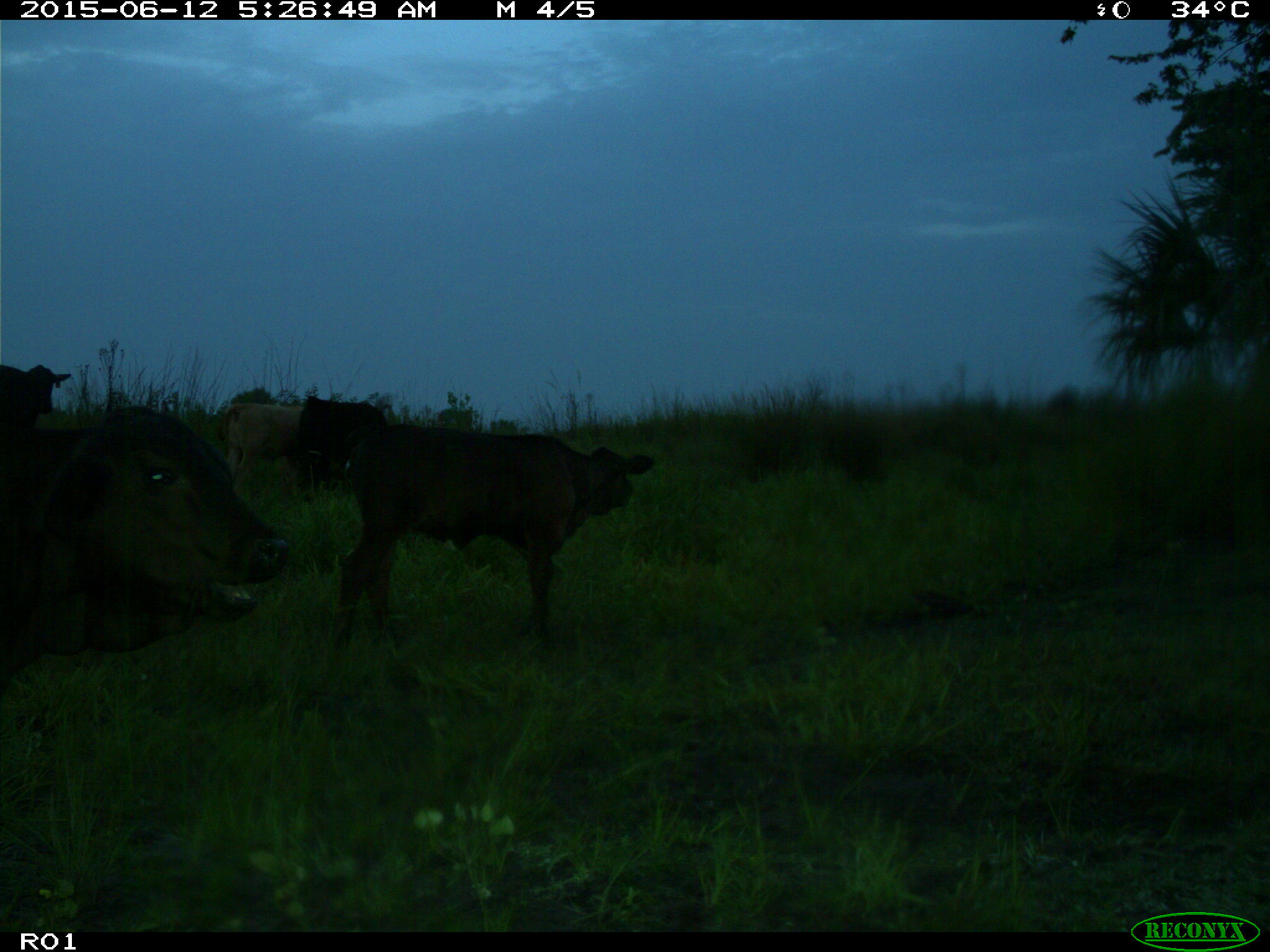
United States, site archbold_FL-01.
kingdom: Animalia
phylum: Chordata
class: Mammalia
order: Artiodactyla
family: Bovidae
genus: Bos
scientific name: Bos taurus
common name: domestic cow